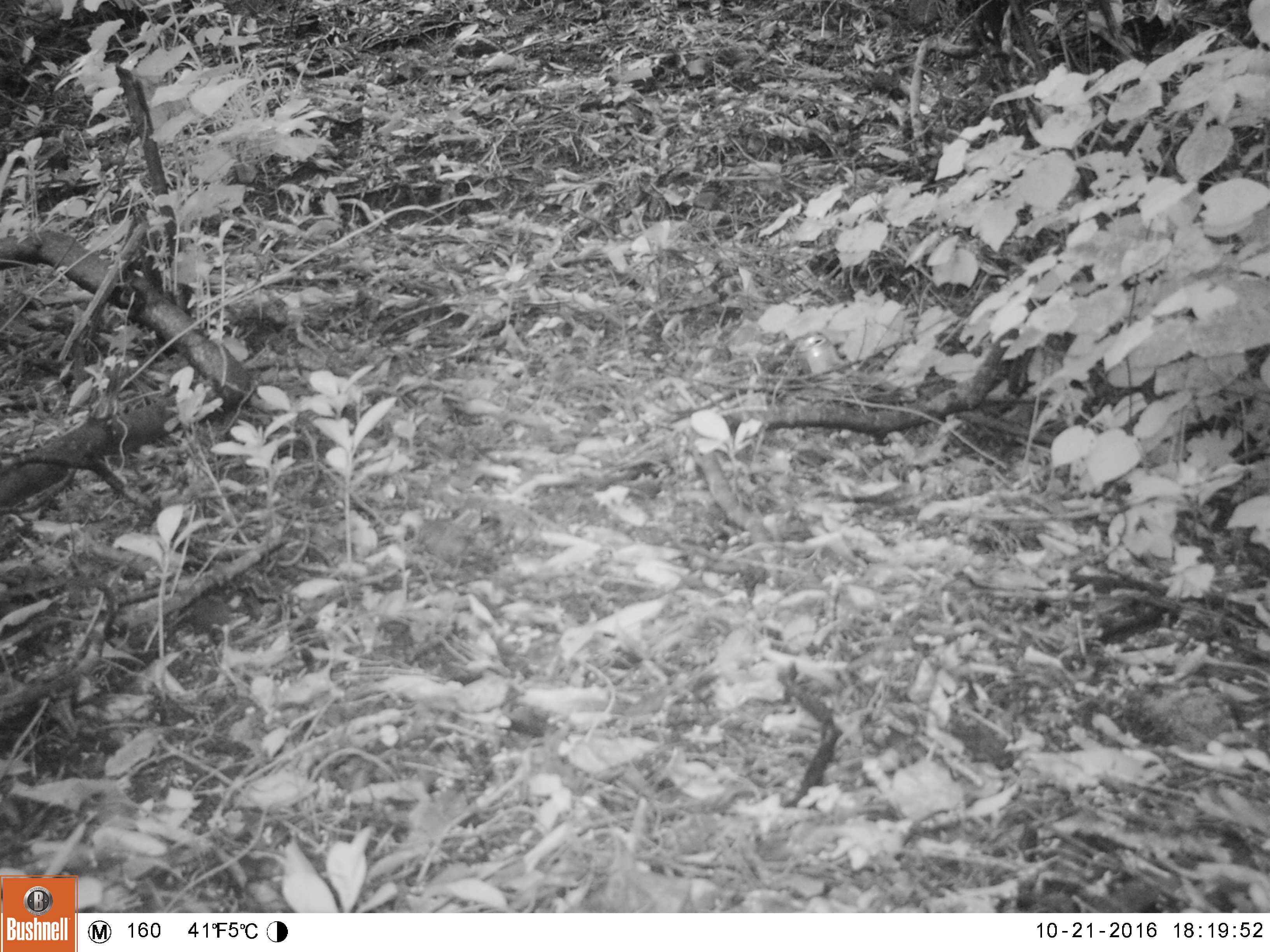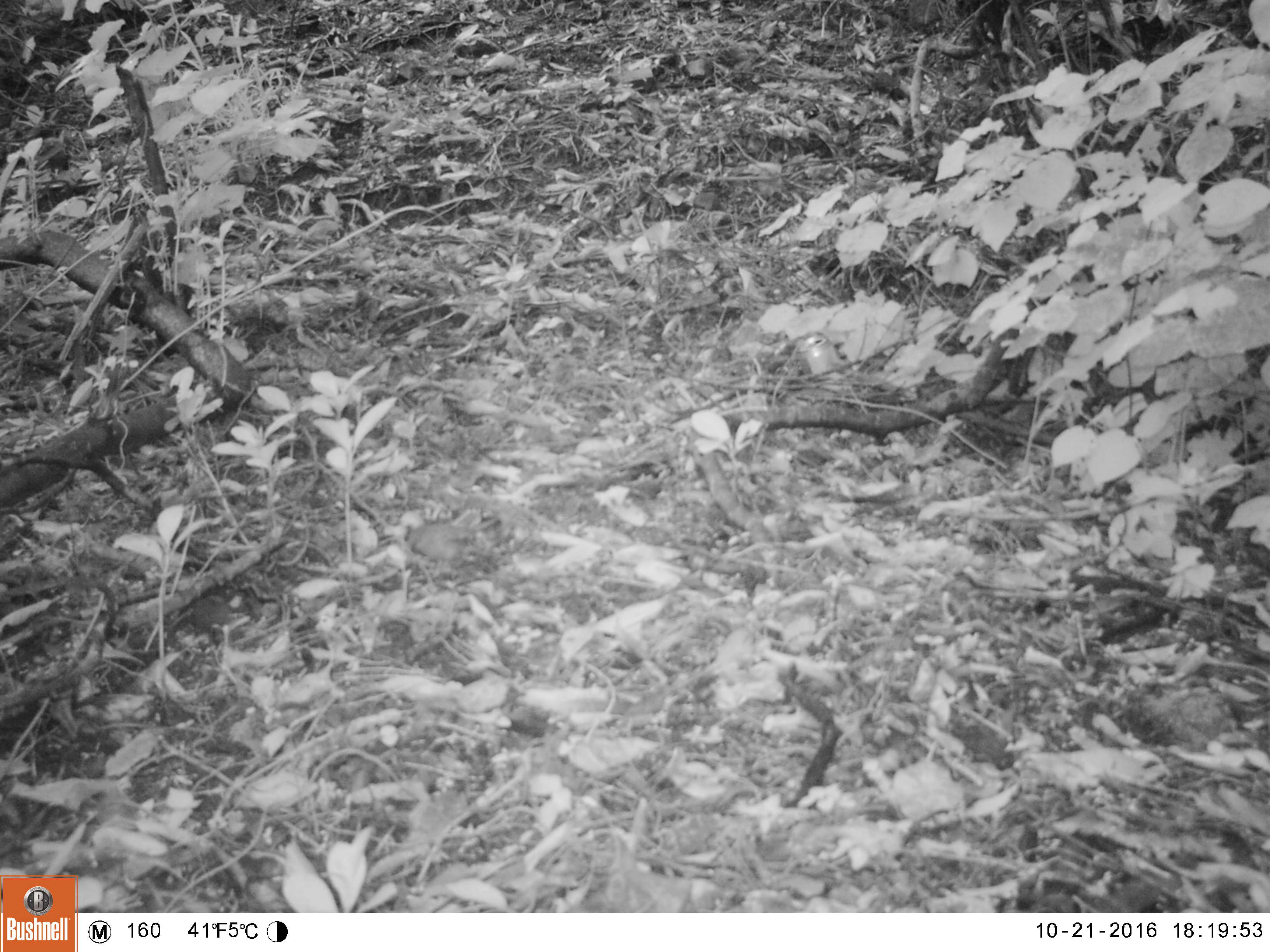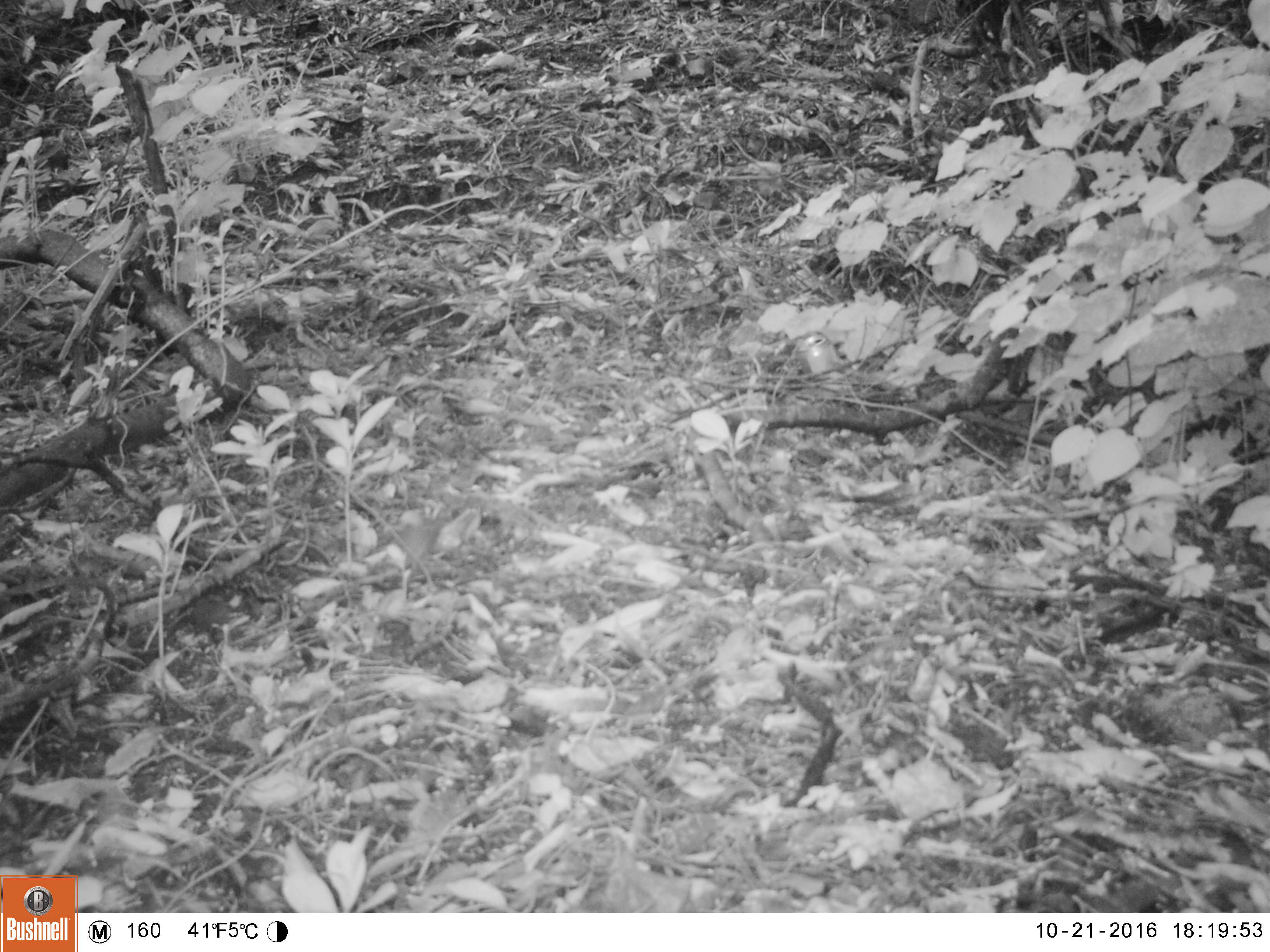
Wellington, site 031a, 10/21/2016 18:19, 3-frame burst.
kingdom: Animalia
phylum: Chordata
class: Aves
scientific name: Aves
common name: bird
Bird (Aves).